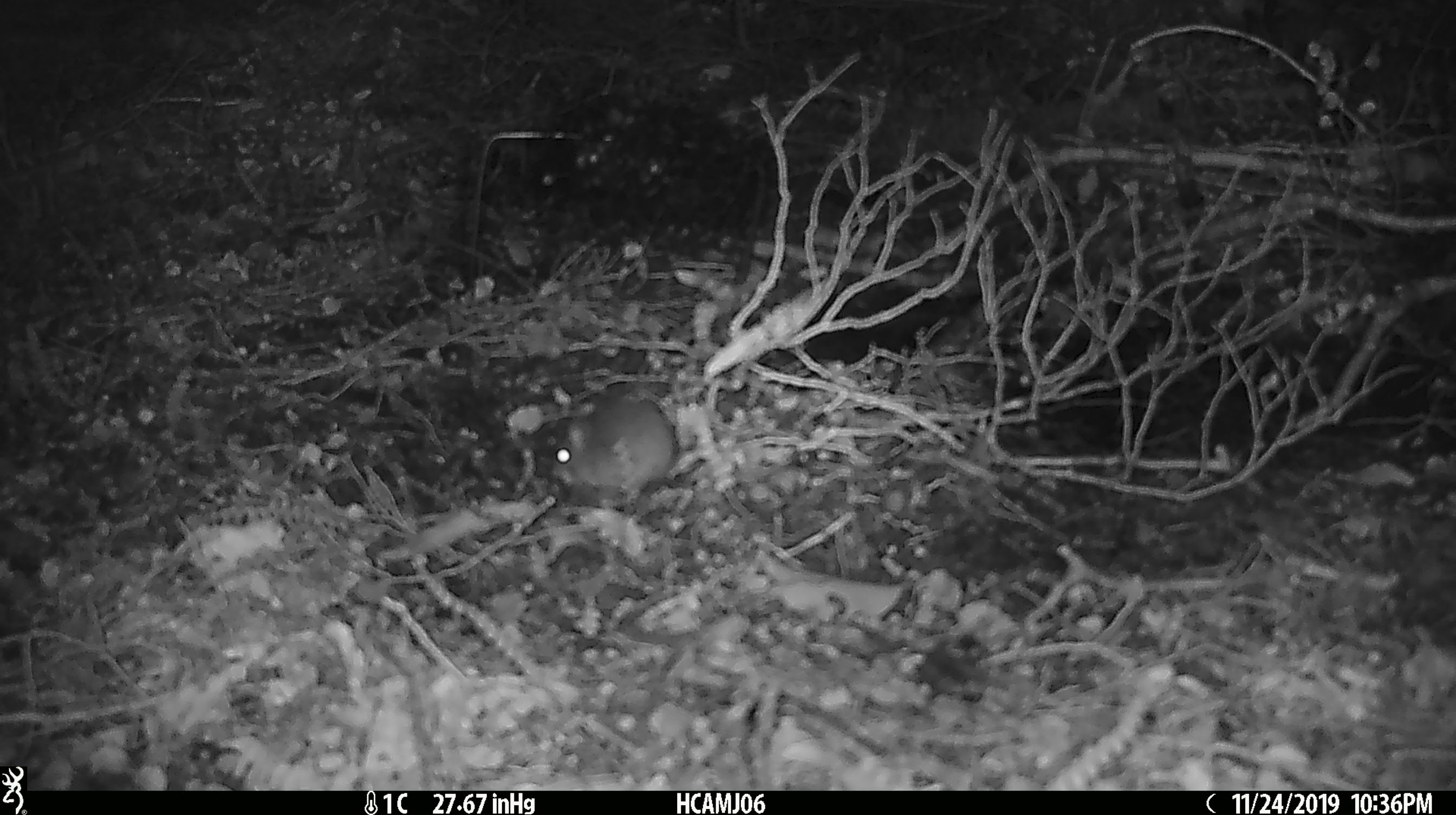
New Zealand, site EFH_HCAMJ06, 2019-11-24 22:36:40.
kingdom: Animalia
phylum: Chordata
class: Mammalia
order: Rodentia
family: Muridae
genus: Mus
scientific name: Mus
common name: mouse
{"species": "mouse (Mus)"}